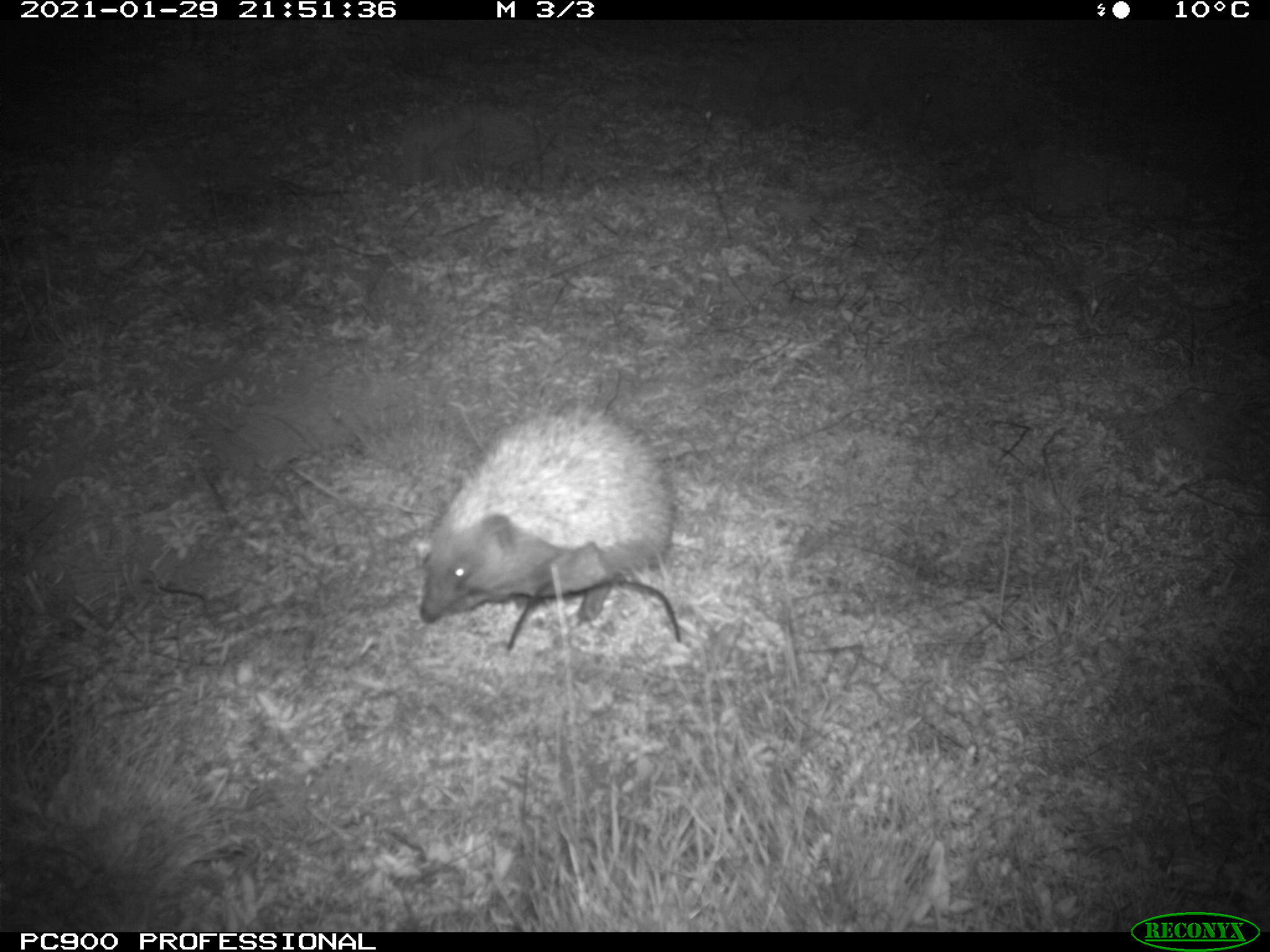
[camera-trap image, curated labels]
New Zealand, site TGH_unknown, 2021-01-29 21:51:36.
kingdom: Animalia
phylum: Chordata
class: Mammalia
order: Eulipotyphla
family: Erinaceidae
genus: Erinaceus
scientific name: Erinaceus europaeus europaeus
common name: european hedgehog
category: hedgehog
Hedgehog (european hedgehog) (Erinaceus europaeus europaeus).